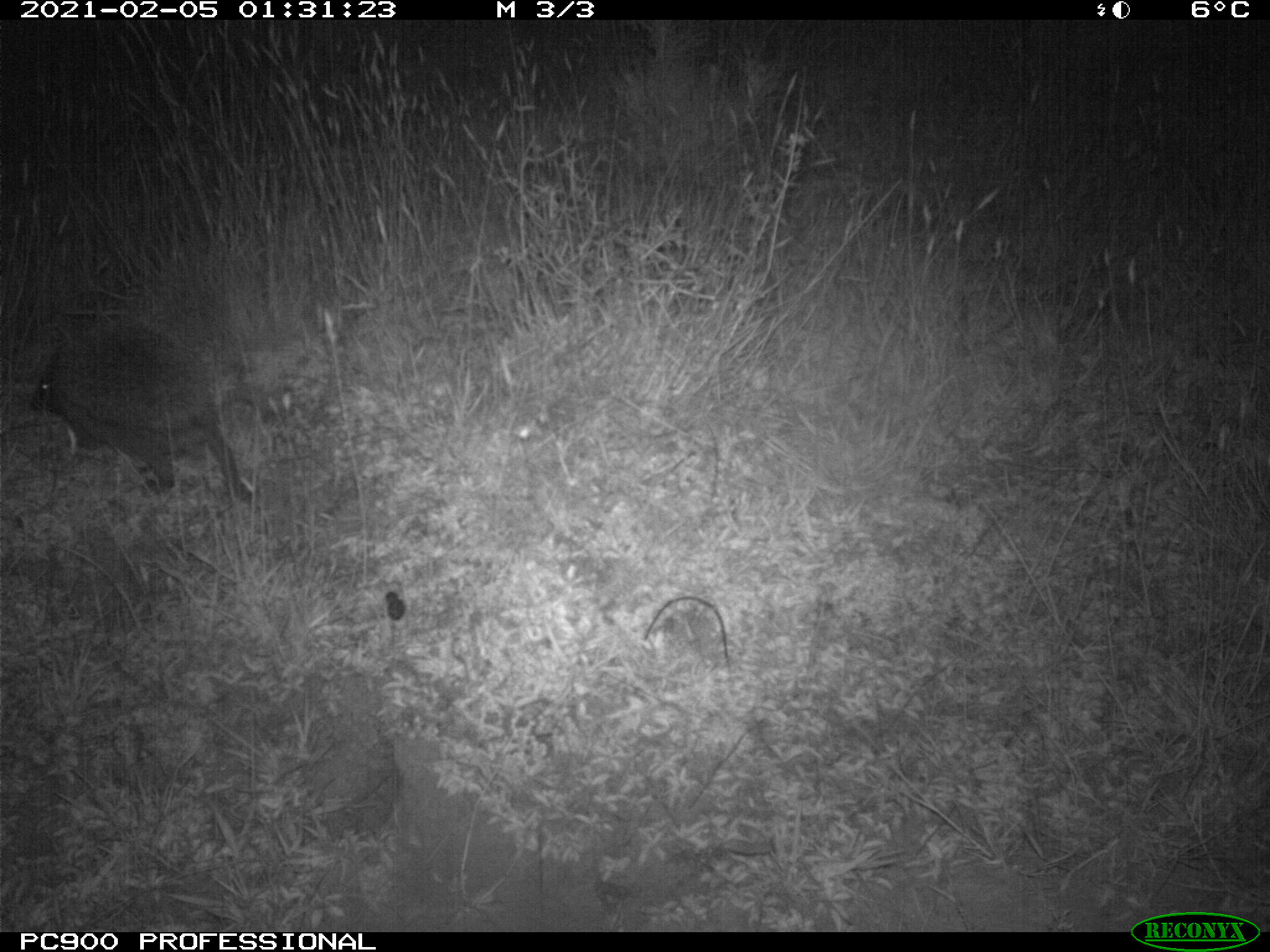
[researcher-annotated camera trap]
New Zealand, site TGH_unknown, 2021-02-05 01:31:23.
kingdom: Animalia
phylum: Chordata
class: Mammalia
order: Eulipotyphla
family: Erinaceidae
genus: Erinaceus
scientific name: Erinaceus europaeus europaeus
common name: european hedgehog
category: hedgehog